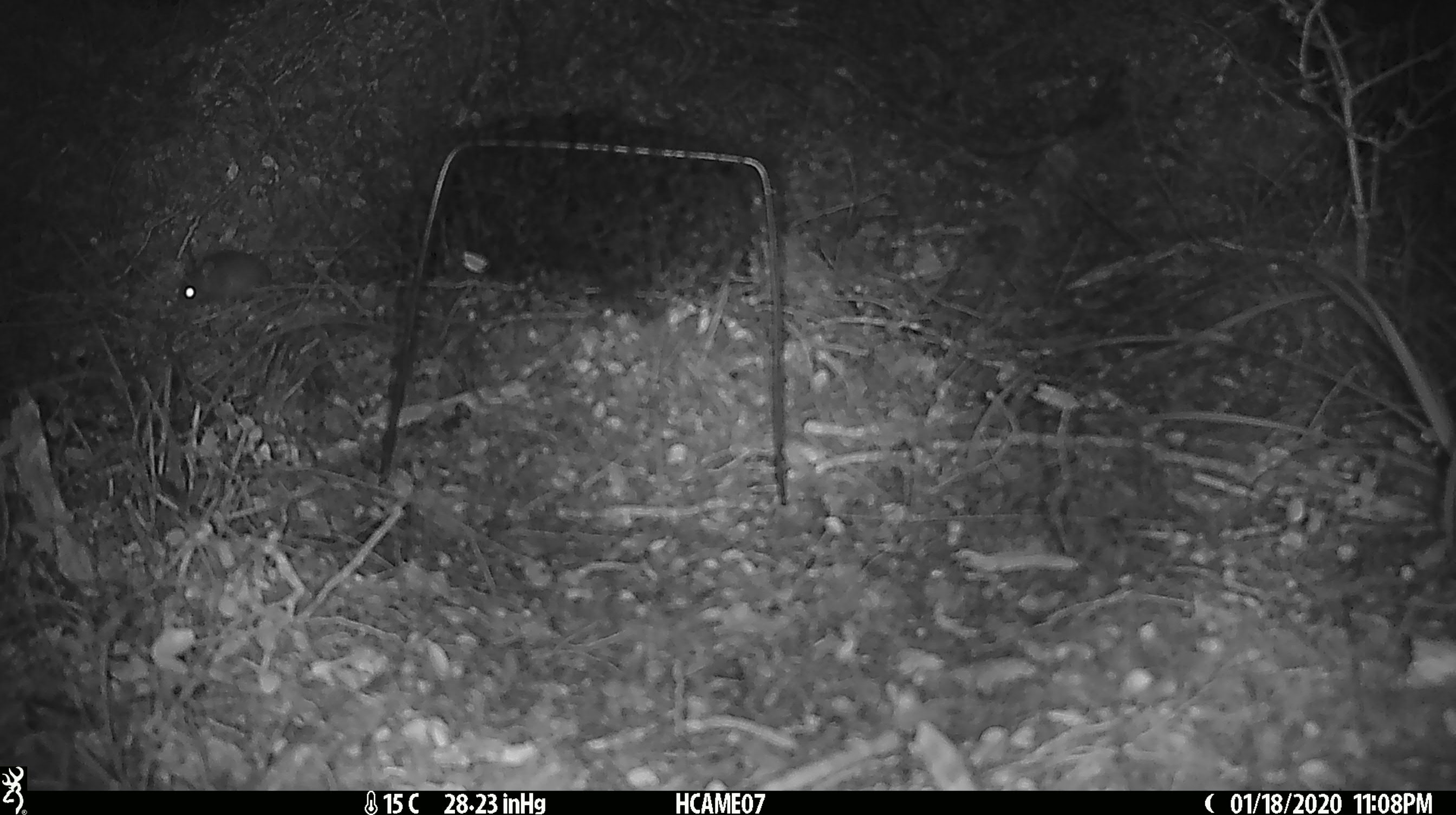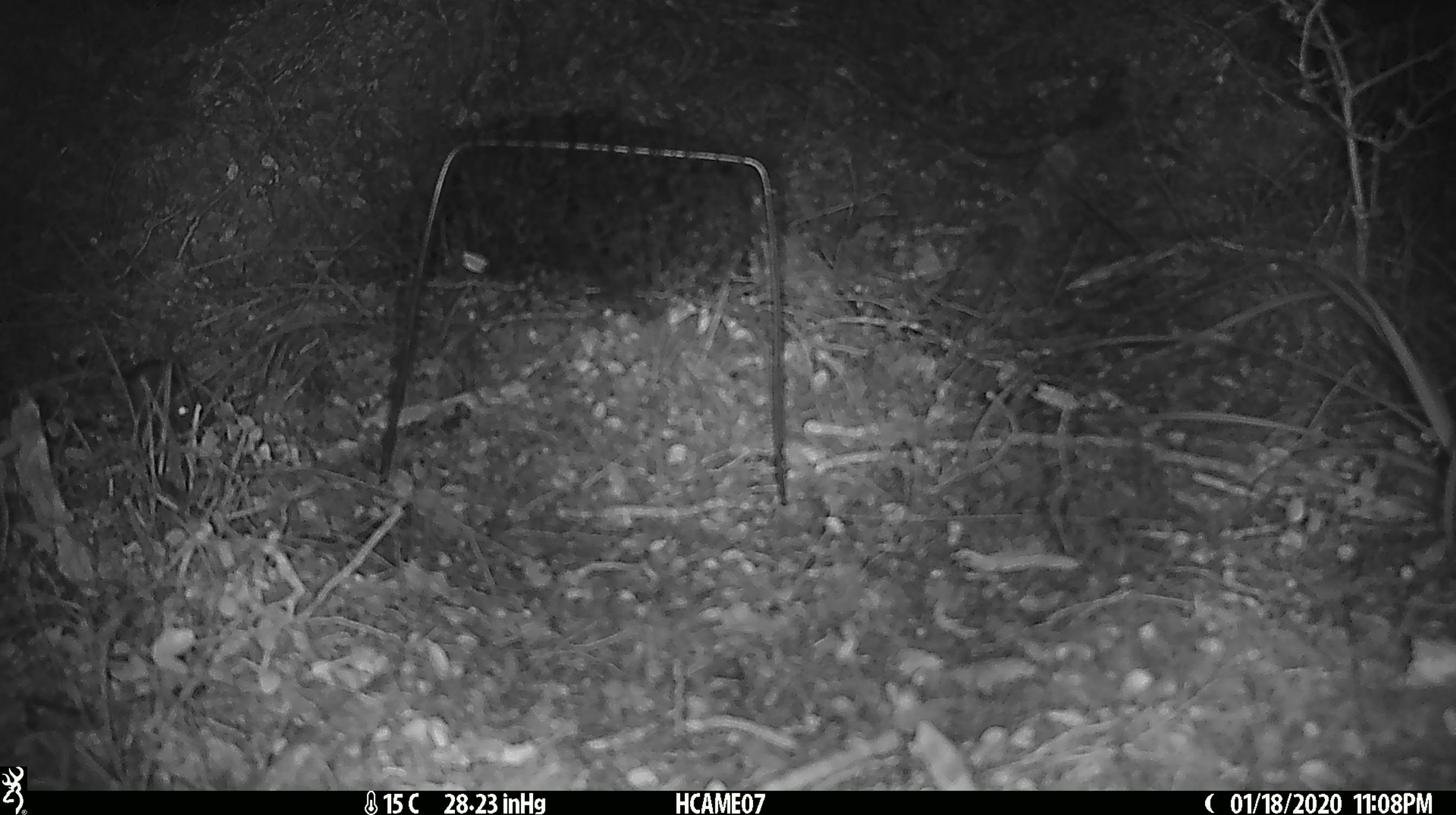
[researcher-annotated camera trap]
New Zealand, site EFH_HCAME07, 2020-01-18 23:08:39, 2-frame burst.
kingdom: Animalia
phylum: Chordata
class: Mammalia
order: Rodentia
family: Muridae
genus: Mus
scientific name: Mus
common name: mouse